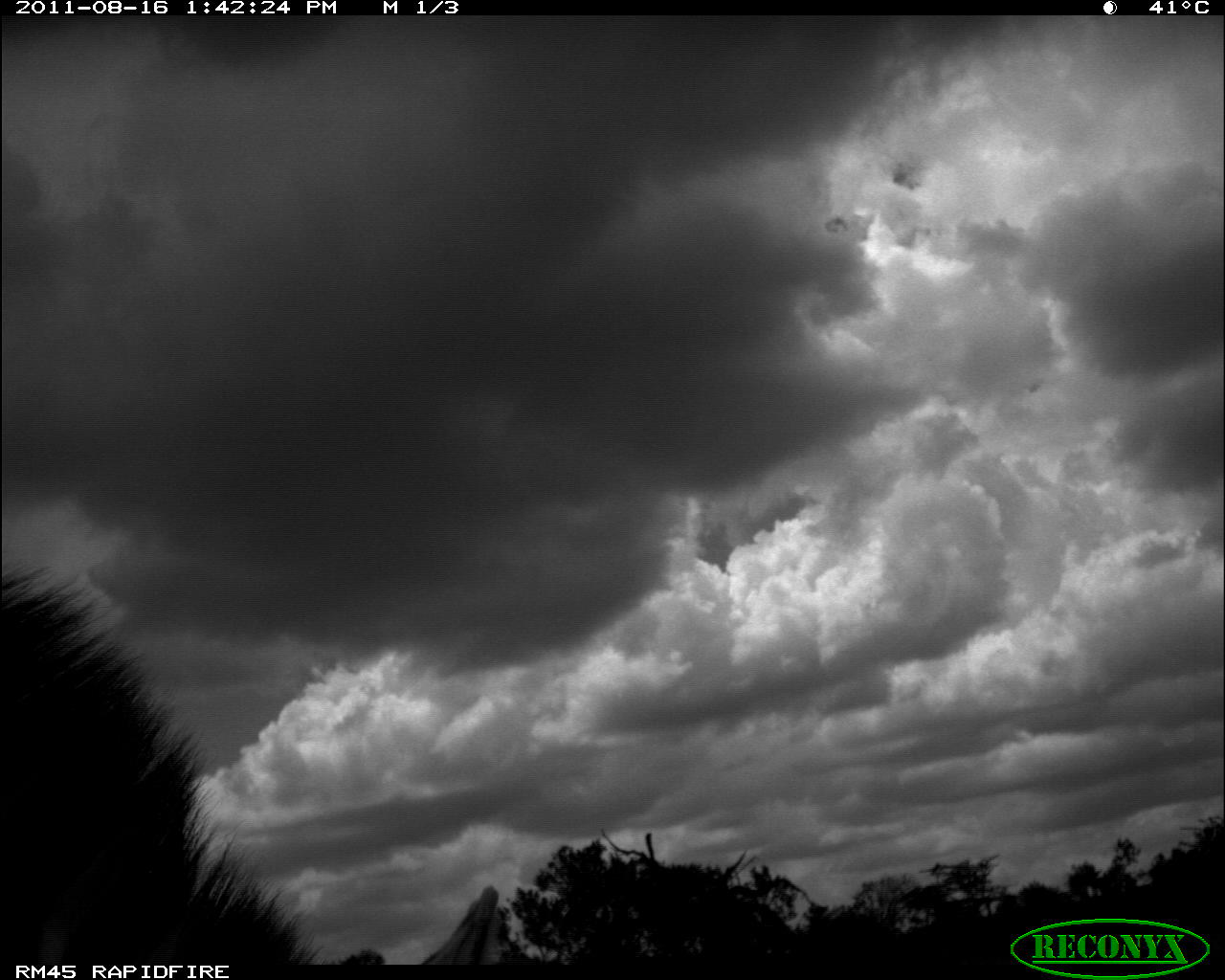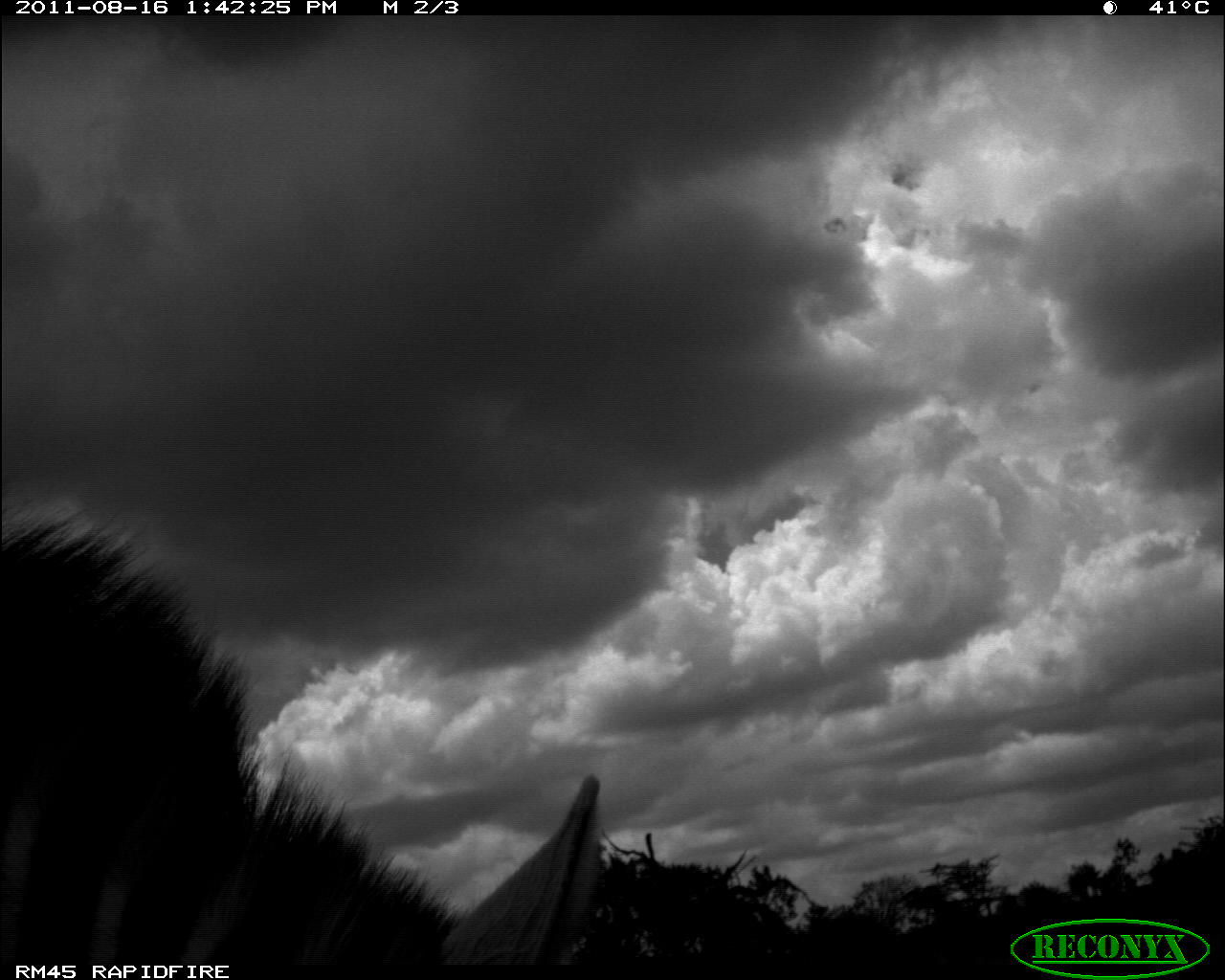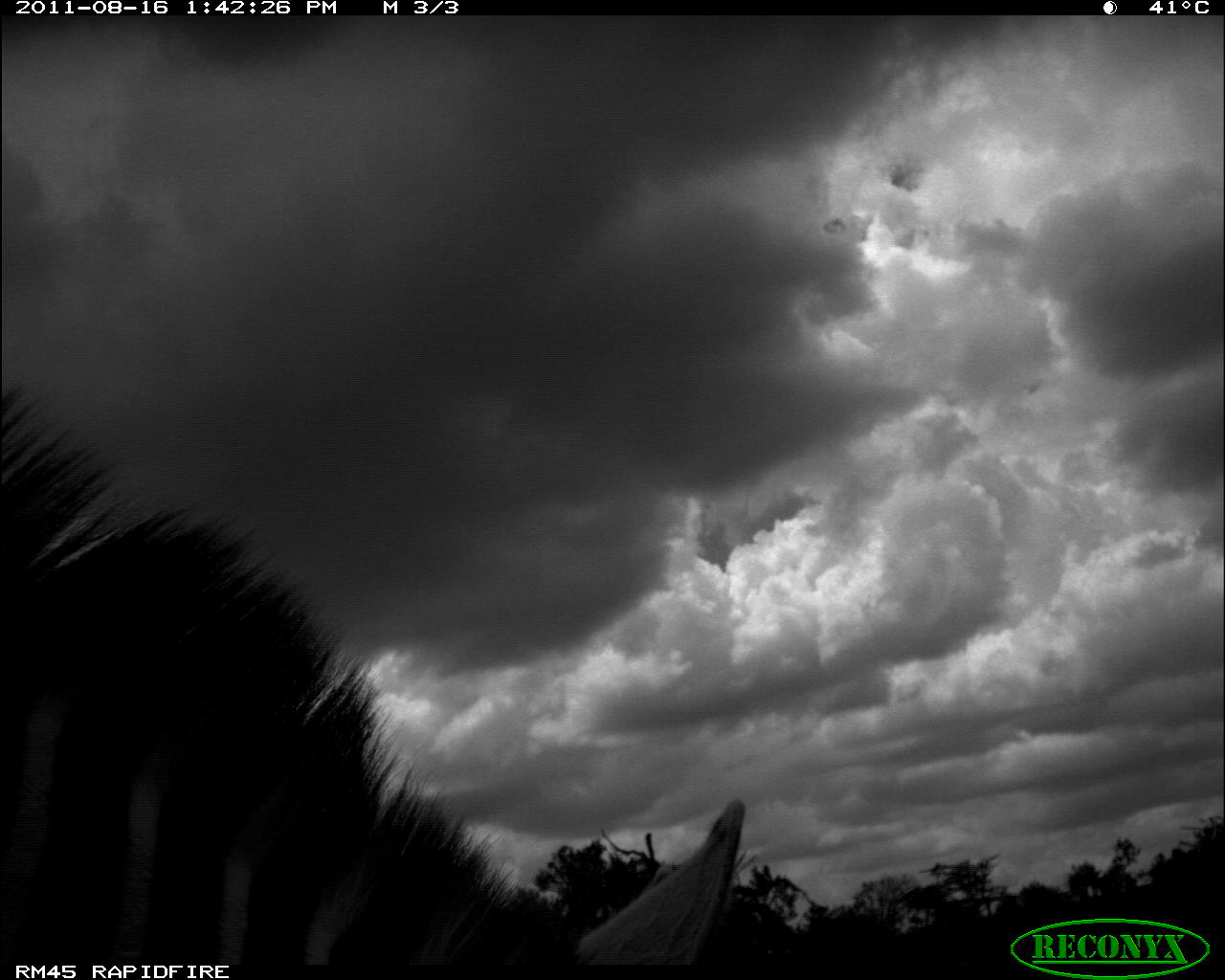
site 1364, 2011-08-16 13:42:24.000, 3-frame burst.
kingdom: Animalia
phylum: Chordata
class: Mammalia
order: Perissodactyla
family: Equidae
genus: Equus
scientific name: Equus quagga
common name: plains zebra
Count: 1.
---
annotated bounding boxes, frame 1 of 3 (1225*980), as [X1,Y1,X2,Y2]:
equus quagga: [1,549,505,963]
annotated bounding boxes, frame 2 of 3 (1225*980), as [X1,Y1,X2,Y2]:
equus quagga: [0,492,607,964]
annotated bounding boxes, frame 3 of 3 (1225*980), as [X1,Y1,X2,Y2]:
equus quagga: [1,376,749,963]